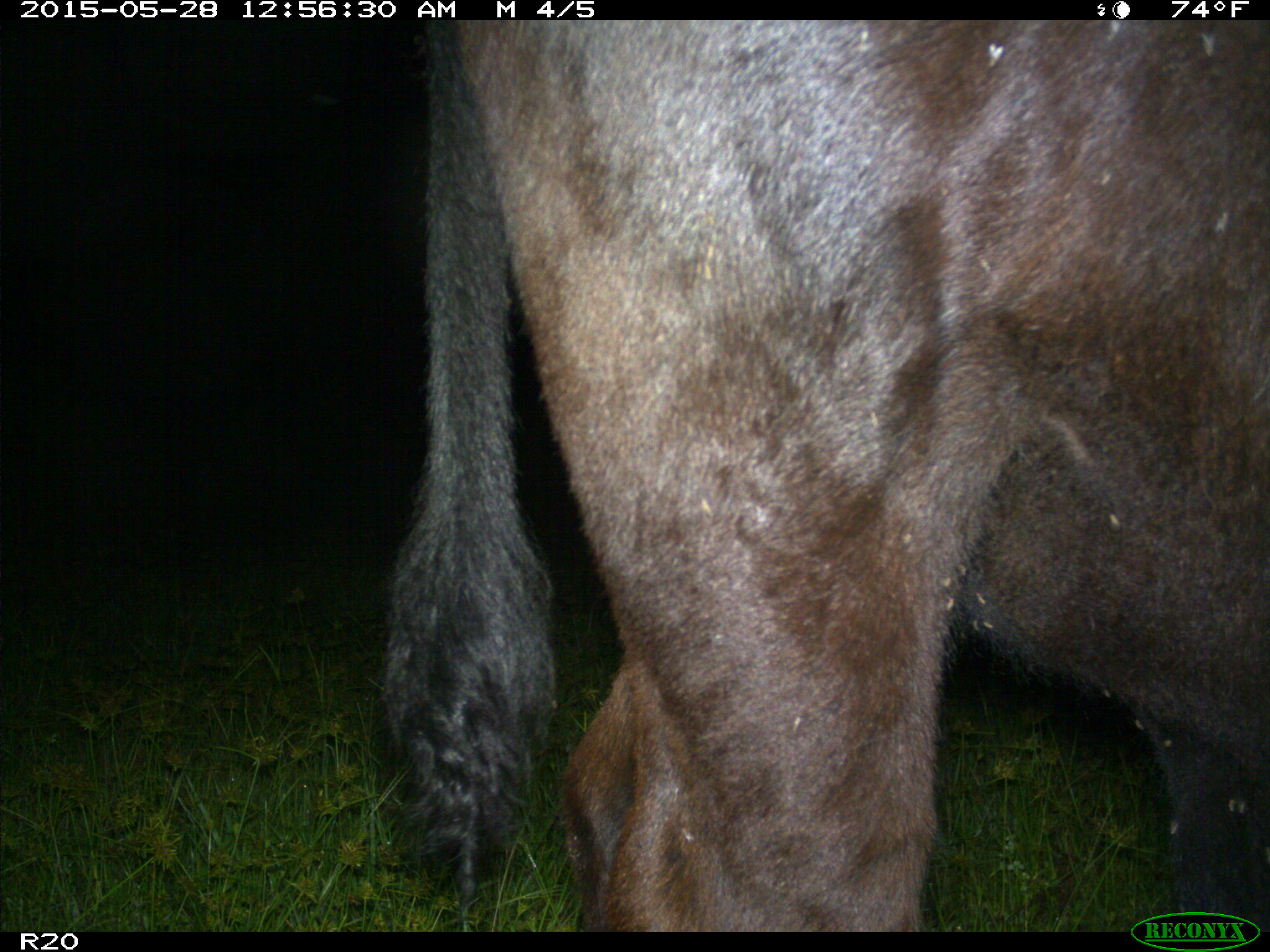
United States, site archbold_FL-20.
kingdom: Animalia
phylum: Chordata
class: Mammalia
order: Artiodactyla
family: Bovidae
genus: Bos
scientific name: Bos taurus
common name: domestic cow